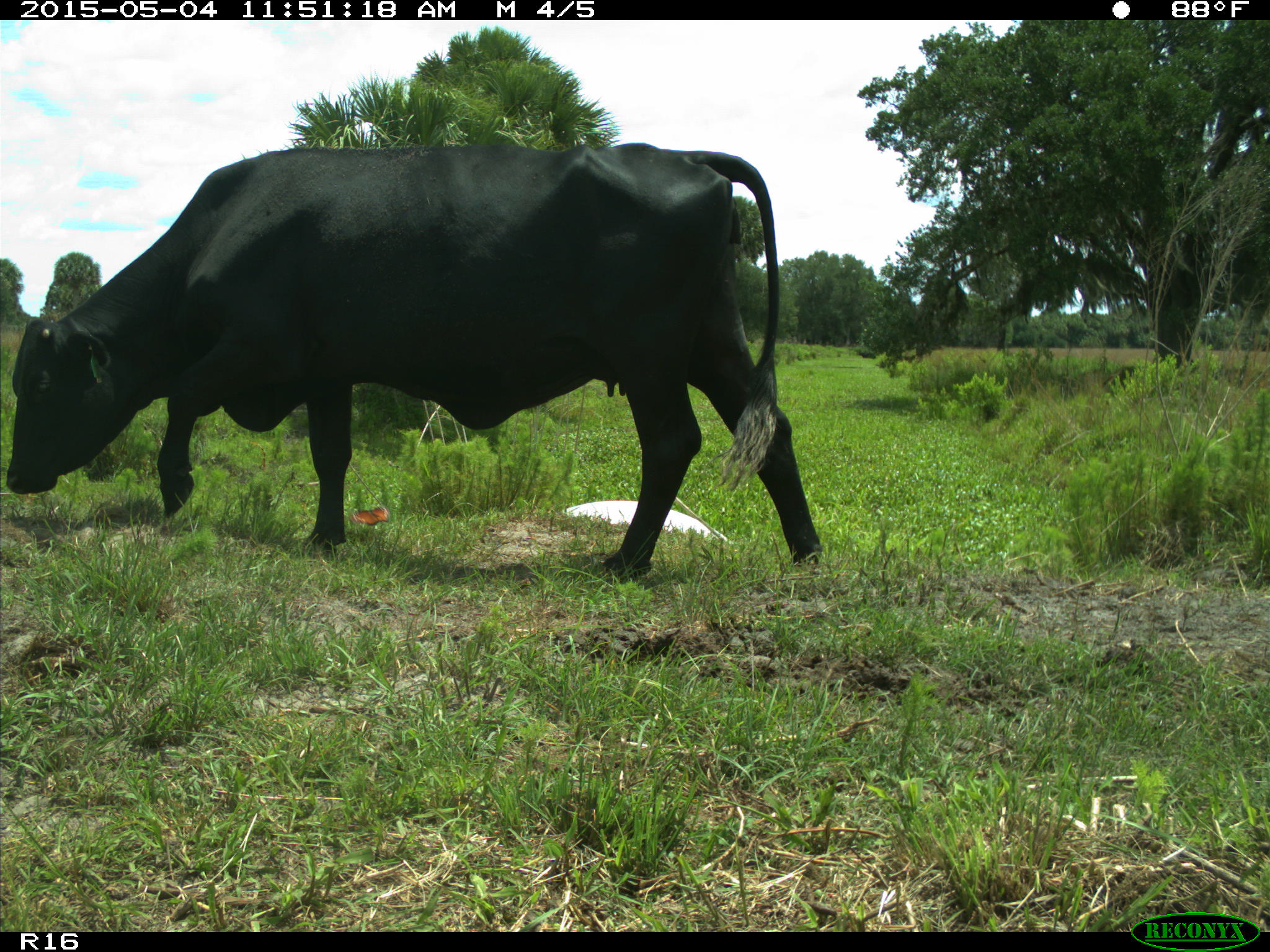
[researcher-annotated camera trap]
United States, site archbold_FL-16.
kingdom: Animalia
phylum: Chordata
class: Mammalia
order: Artiodactyla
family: Bovidae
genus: Bos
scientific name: Bos taurus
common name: domestic cow